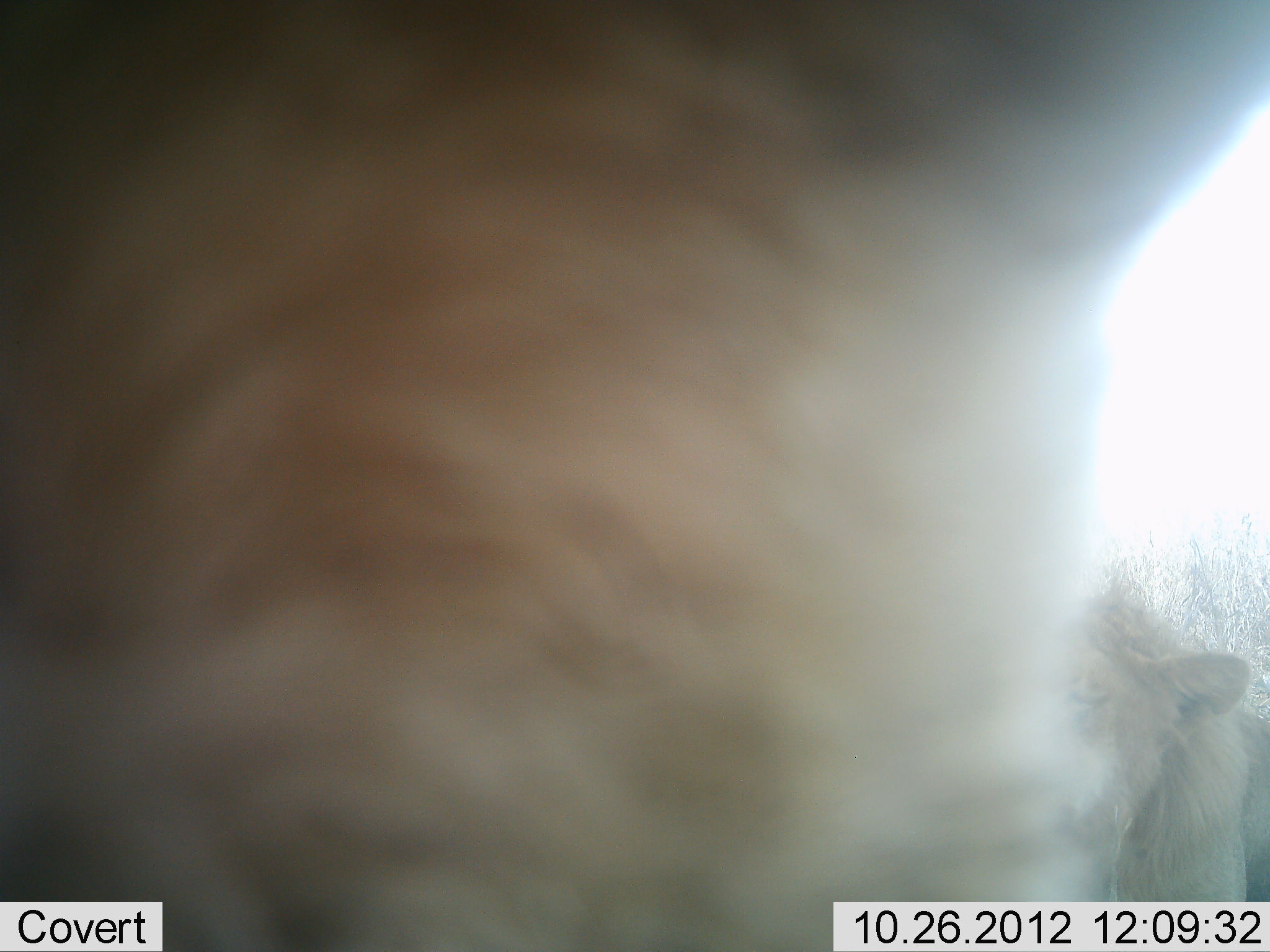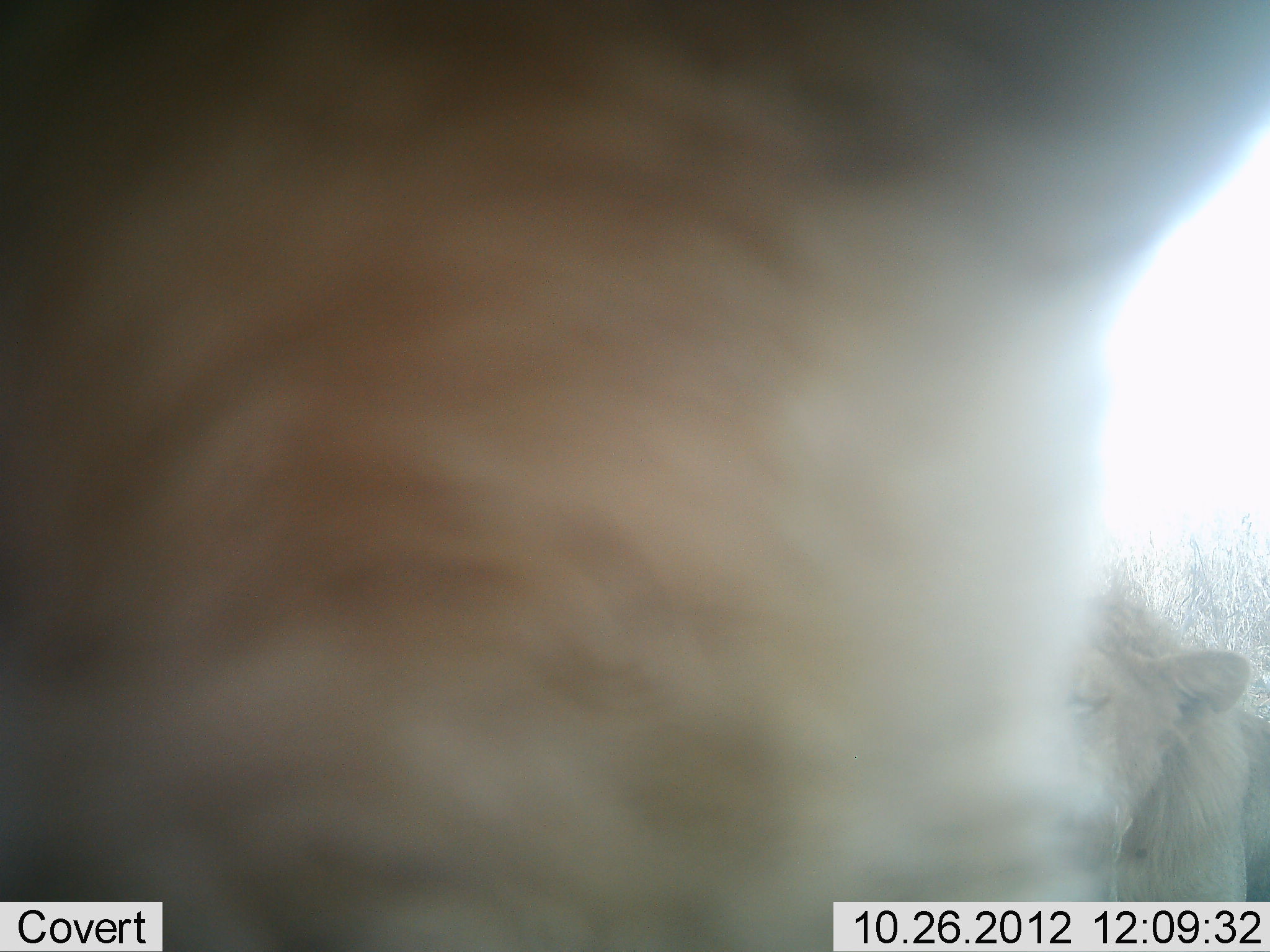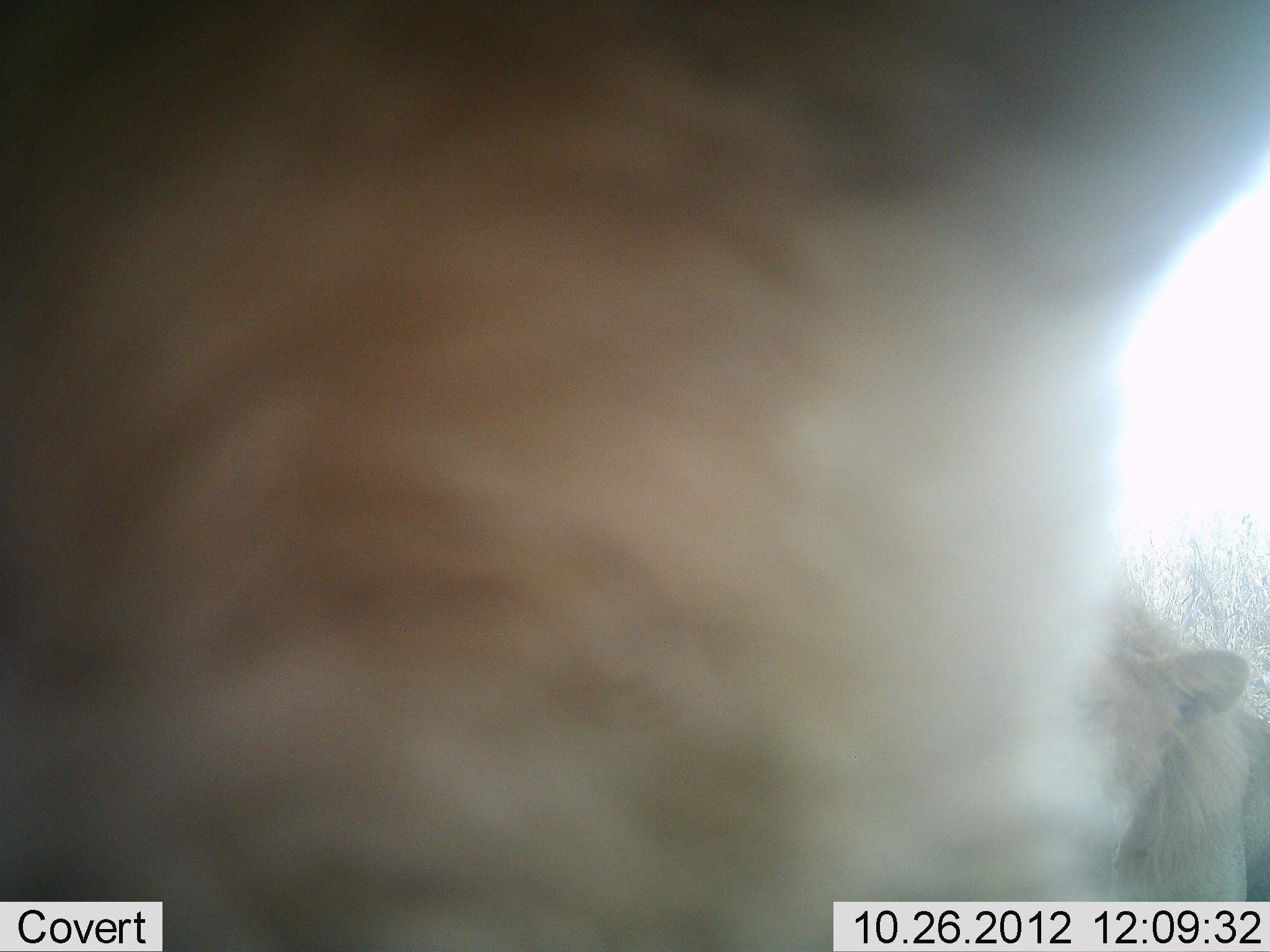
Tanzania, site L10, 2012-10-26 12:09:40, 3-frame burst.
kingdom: Animalia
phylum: Chordata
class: Mammalia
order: Carnivora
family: Felidae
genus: Panthera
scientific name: Panthera leo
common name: lion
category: lionfemale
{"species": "lionfemale (lion) (Panthera leo)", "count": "1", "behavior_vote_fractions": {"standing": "44%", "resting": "44%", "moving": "6%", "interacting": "12%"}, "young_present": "6%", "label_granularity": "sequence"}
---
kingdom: Animalia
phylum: Chordata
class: Mammalia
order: Carnivora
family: Felidae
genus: Panthera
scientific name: Panthera leo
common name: lion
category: lionmale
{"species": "lionmale (lion) (Panthera leo)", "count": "1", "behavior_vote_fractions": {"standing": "50%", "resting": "57%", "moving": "0%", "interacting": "7%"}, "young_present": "0%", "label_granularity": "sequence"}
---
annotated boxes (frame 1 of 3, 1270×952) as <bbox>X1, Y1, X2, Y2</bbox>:
animal: <bbox>1, 0, 1270, 951</bbox>; <bbox>1062, 571, 1270, 952</bbox>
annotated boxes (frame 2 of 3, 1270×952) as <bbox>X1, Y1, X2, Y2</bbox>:
animal: <bbox>0, 0, 1270, 952</bbox>; <bbox>1062, 581, 1270, 950</bbox>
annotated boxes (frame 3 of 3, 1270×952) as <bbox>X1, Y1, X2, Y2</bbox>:
animal: <bbox>0, 0, 1269, 951</bbox>; <bbox>1083, 588, 1270, 950</bbox>